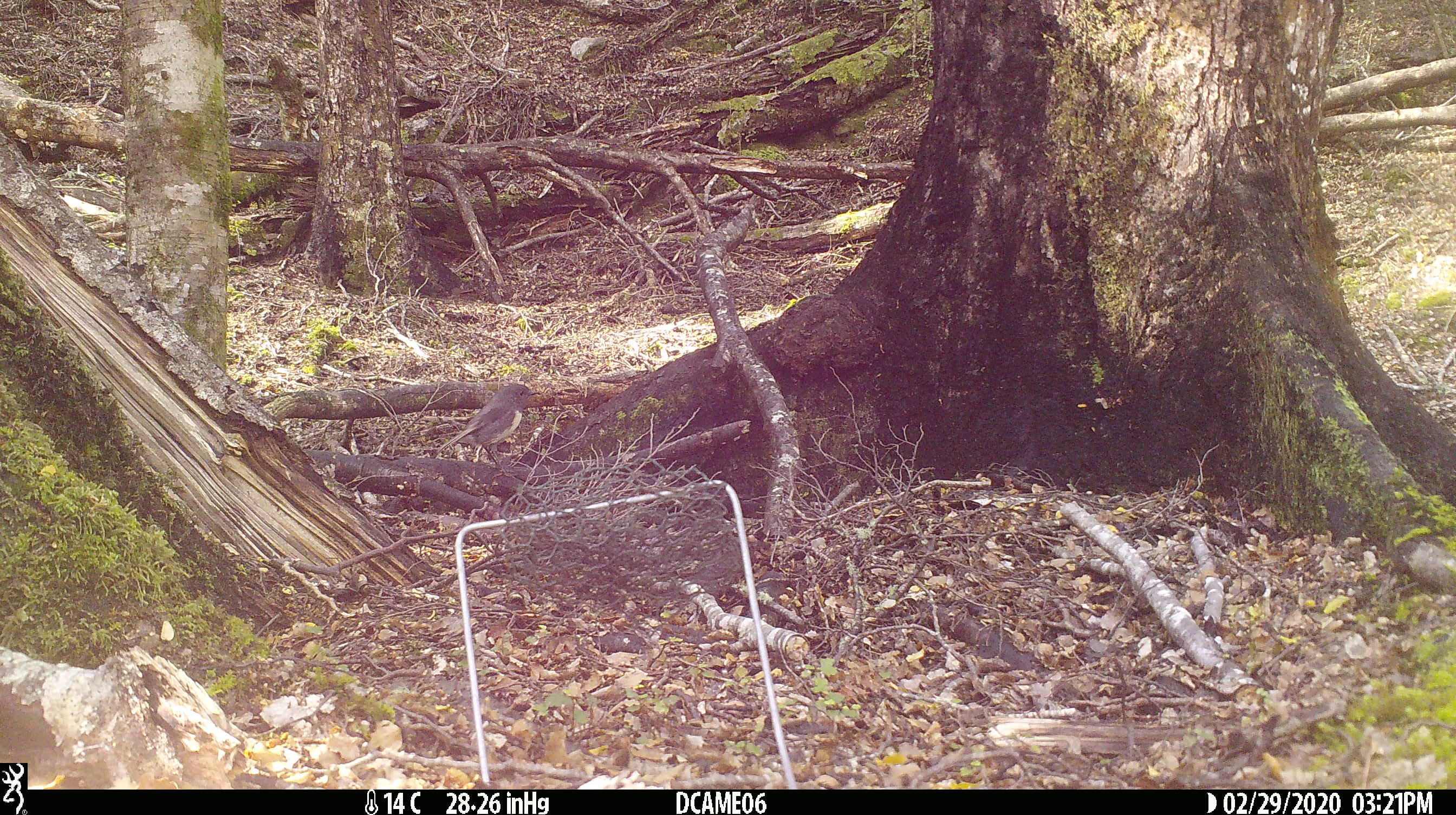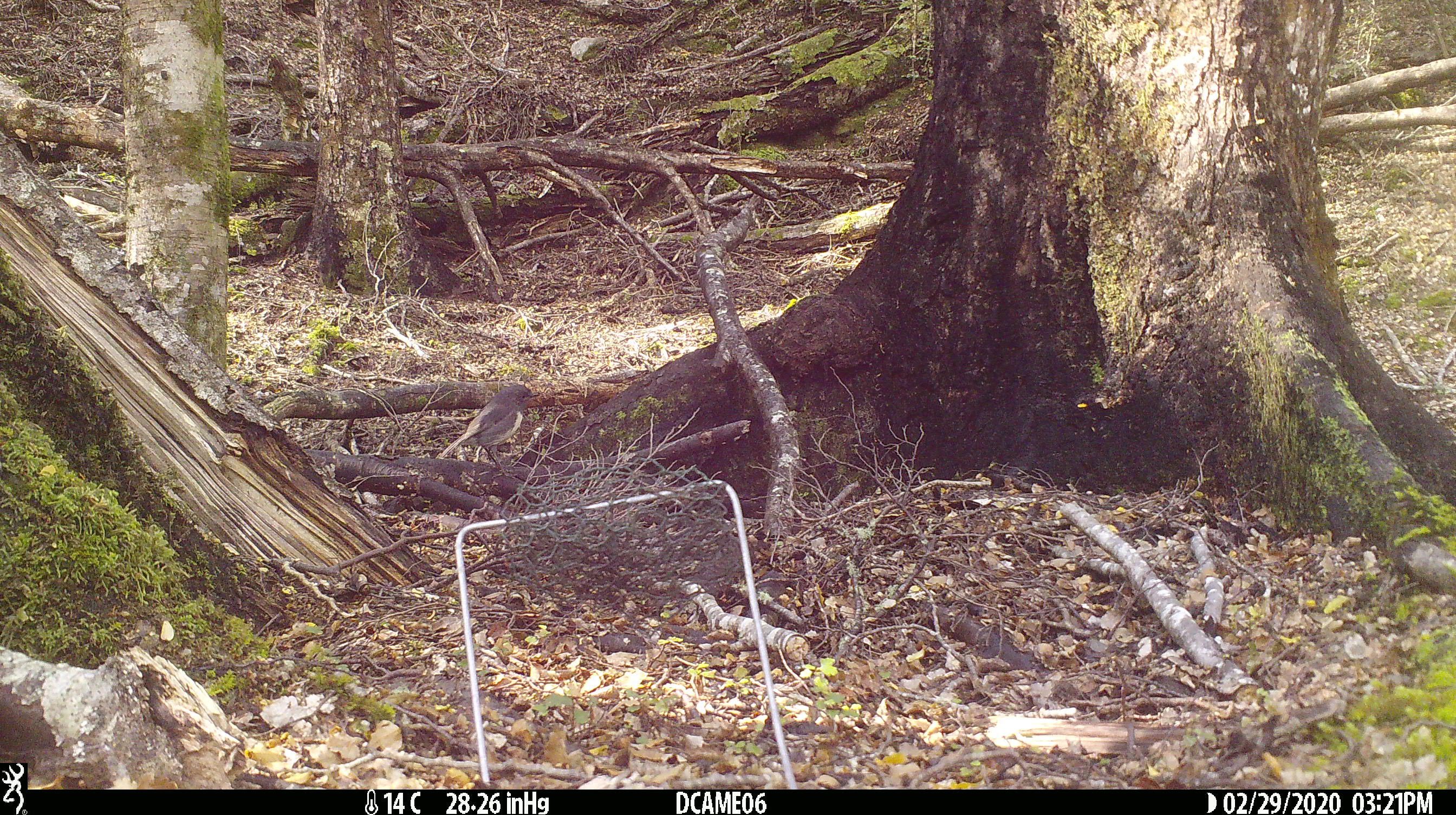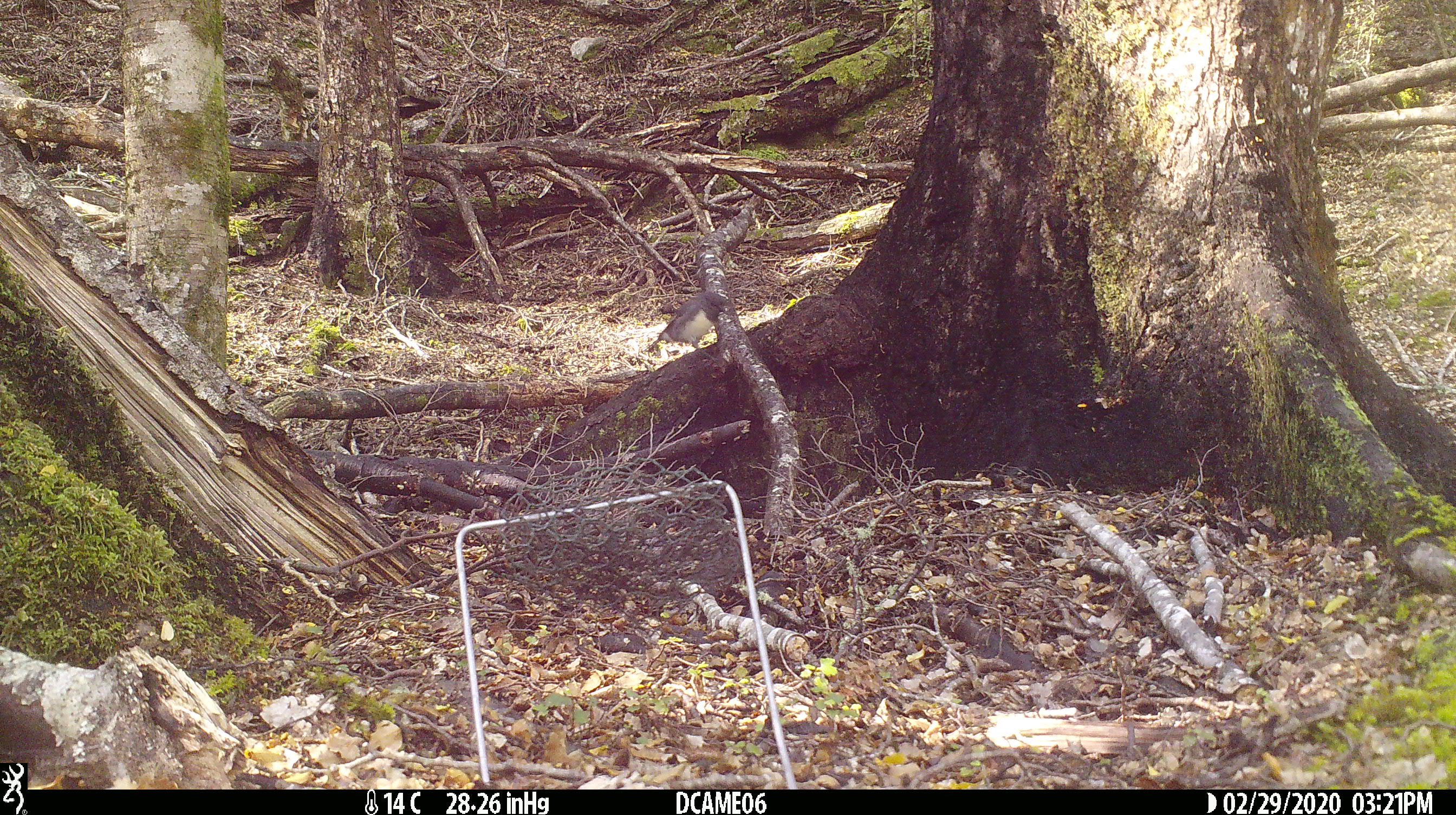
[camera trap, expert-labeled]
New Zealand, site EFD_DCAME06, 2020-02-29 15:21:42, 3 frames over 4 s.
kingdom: Animalia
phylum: Chordata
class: Aves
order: Passeriformes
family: Petroicidae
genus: Petroica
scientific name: Petroica australis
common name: new zealand robin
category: robin